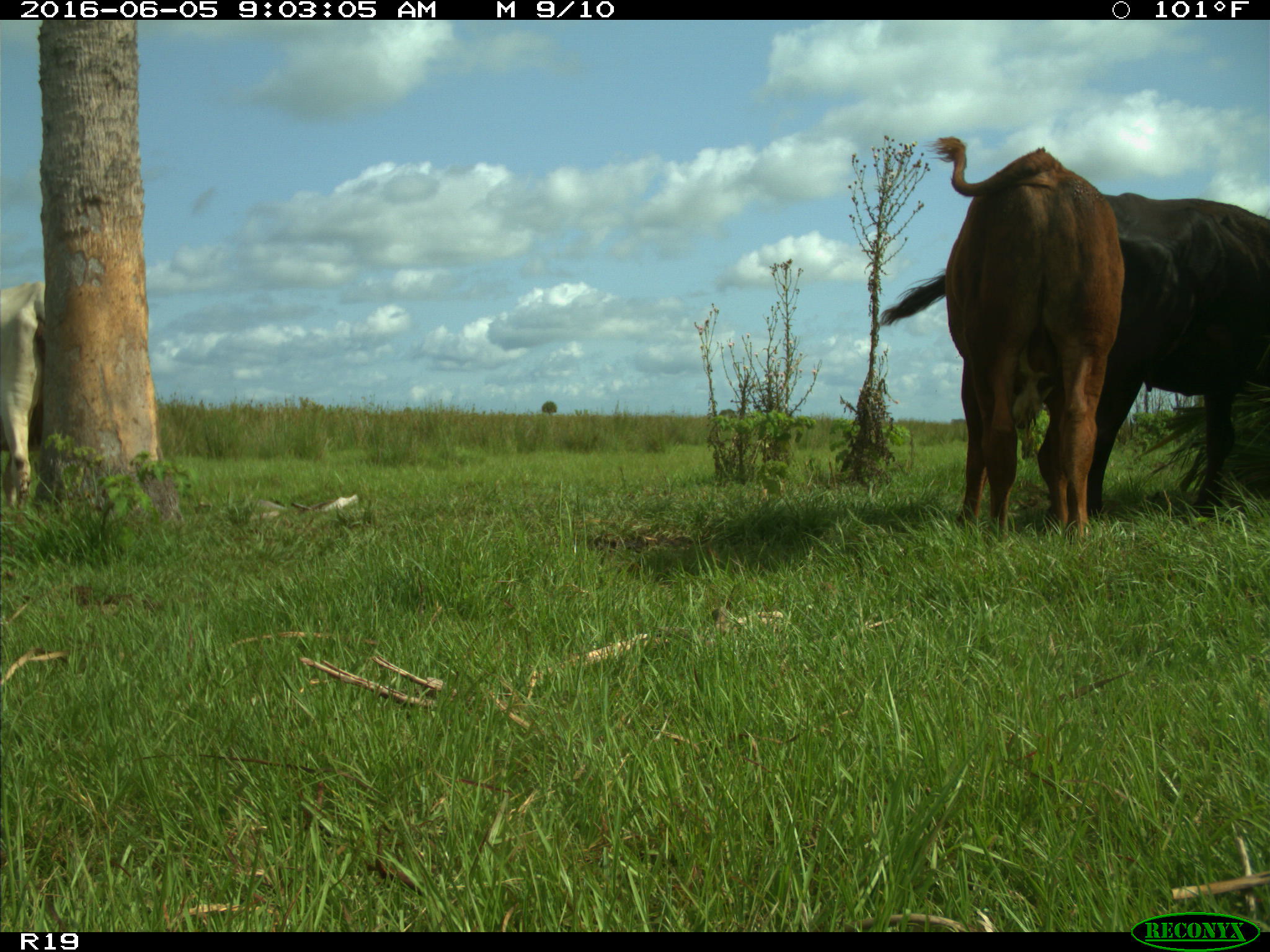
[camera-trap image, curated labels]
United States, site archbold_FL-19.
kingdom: Animalia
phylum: Chordata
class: Mammalia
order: Artiodactyla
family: Bovidae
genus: Bos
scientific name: Bos taurus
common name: domestic cow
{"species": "Bos taurus (domestic cow)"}